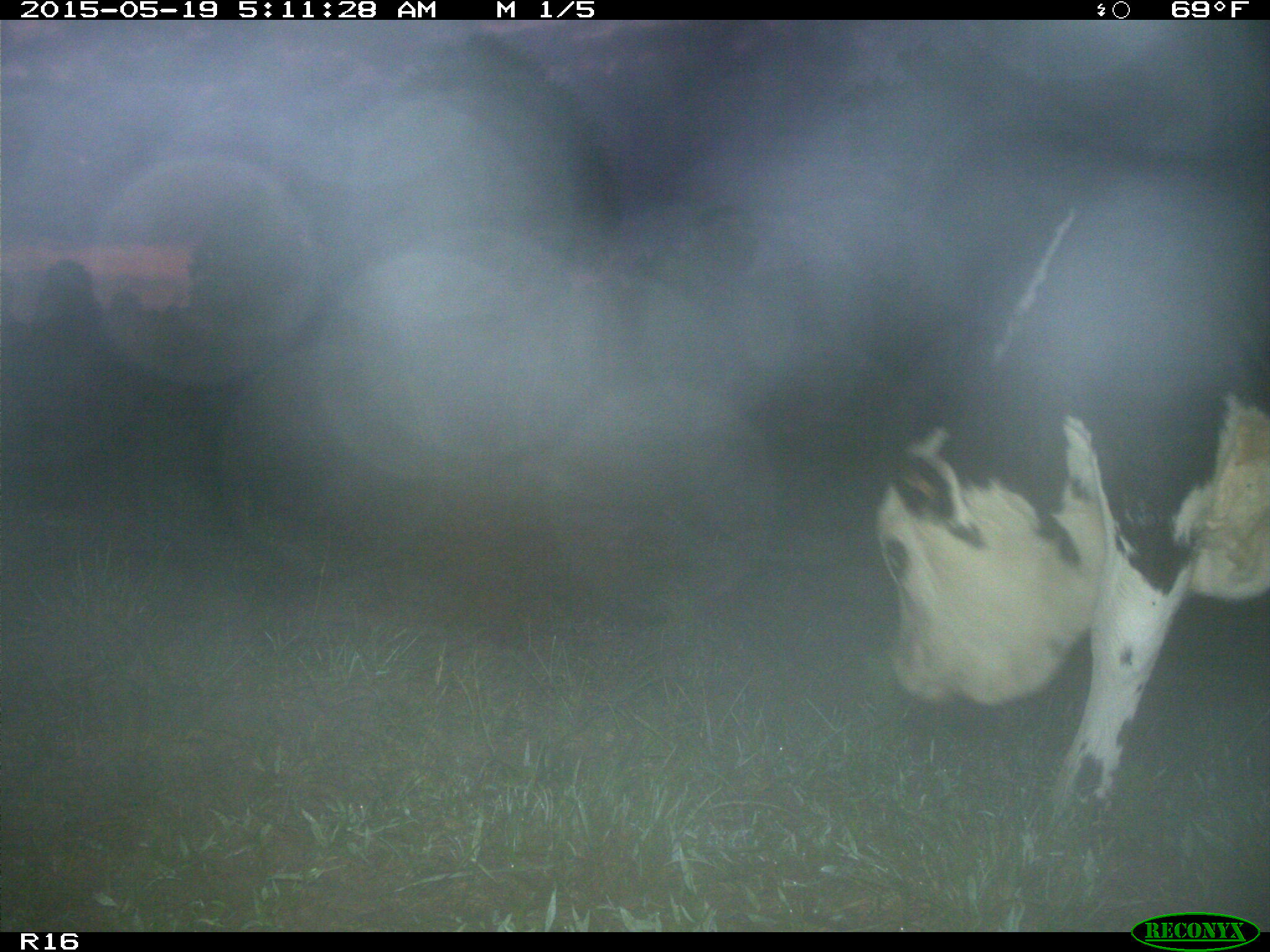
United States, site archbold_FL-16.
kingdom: Animalia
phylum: Chordata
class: Mammalia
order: Artiodactyla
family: Bovidae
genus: Bos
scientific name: Bos taurus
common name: domestic cow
Bos taurus (domestic cow).